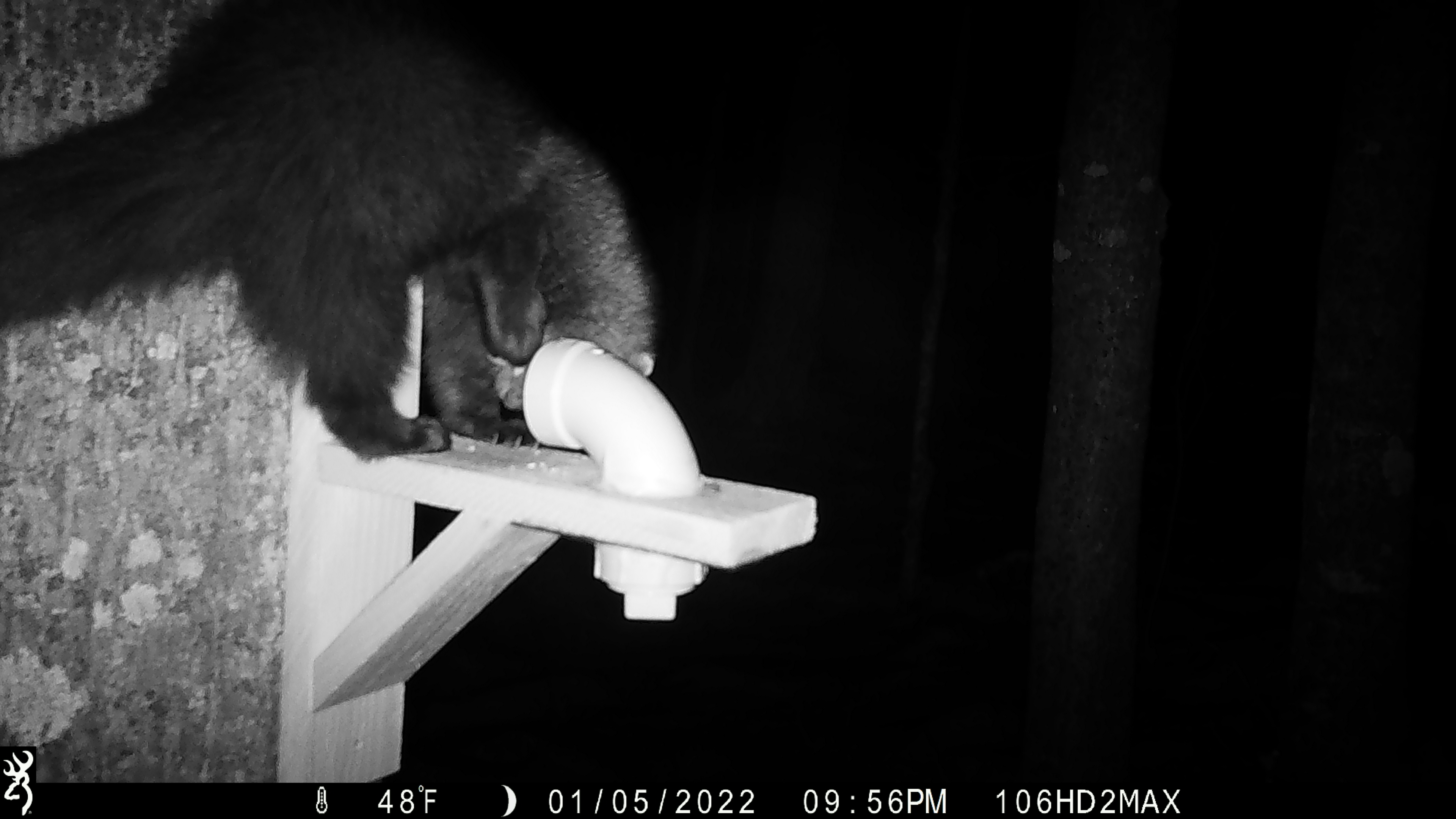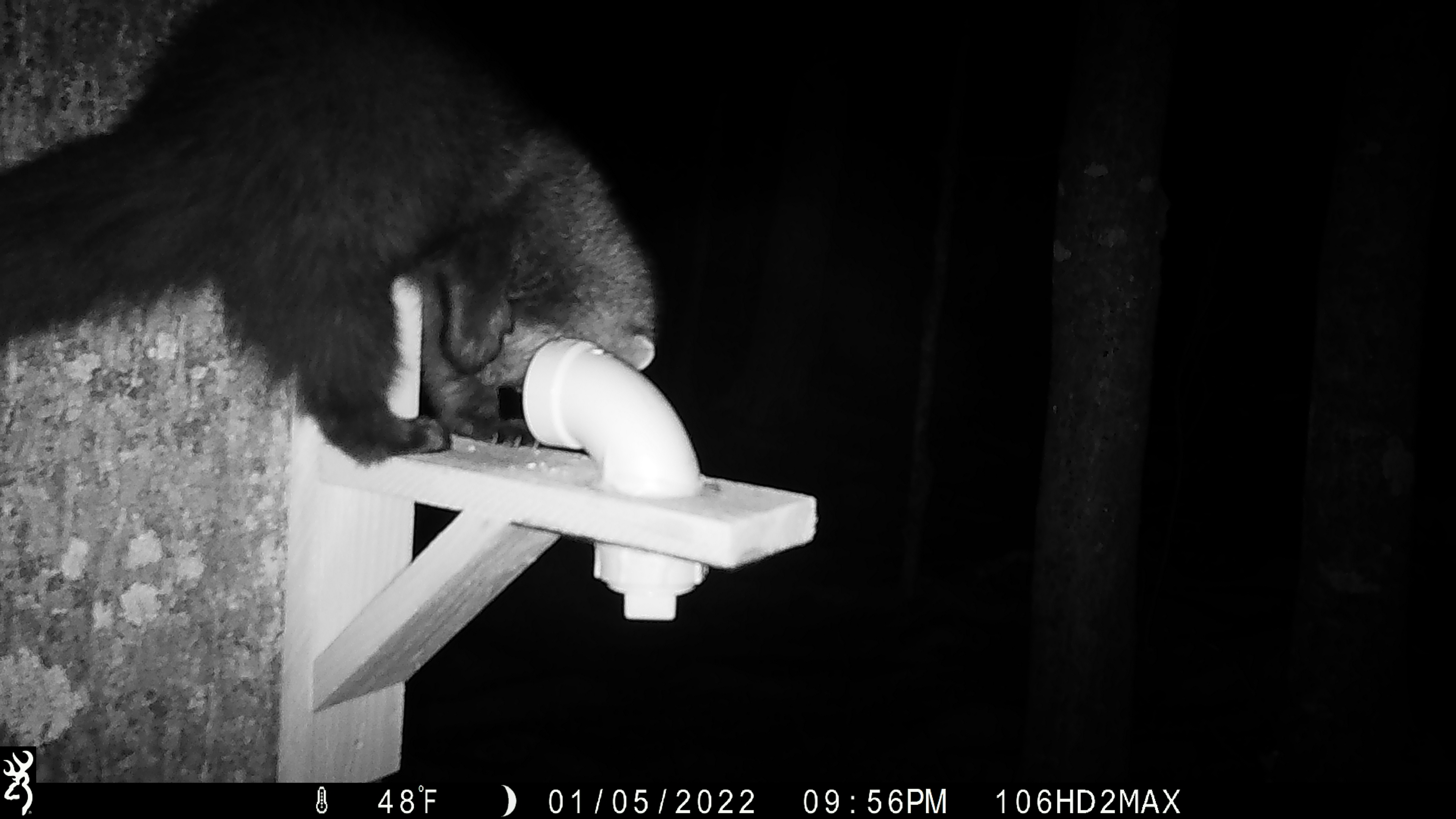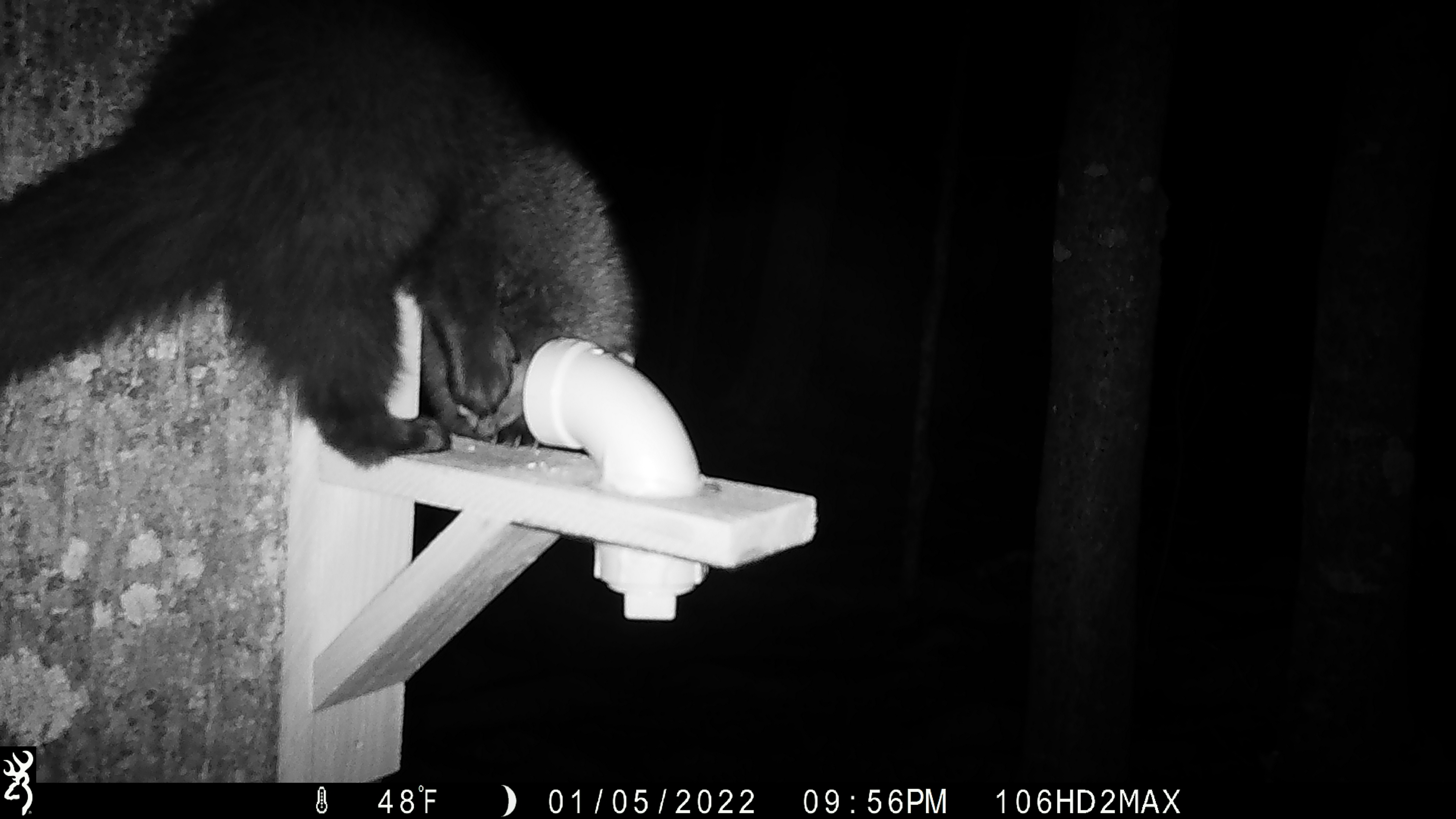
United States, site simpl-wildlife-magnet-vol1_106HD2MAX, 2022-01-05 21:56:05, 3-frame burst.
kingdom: Animalia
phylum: Chordata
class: Mammalia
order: Carnivora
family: Mustelidae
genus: Pekania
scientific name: Pekania pennanti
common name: fisher